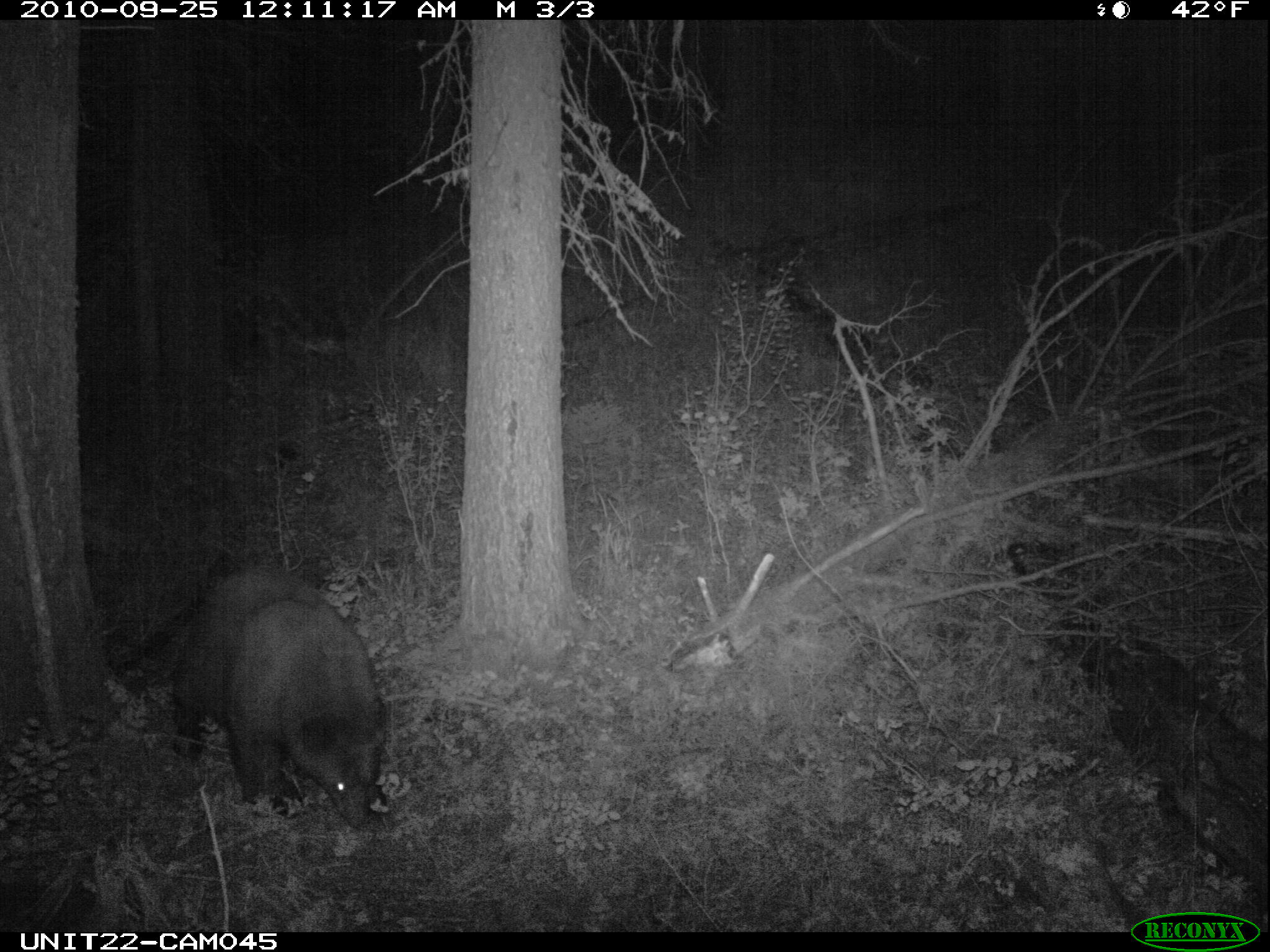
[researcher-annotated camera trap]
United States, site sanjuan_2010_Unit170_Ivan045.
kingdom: Animalia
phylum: Chordata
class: Mammalia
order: Carnivora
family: Ursidae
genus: Ursus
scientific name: Ursus americanus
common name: american black bear